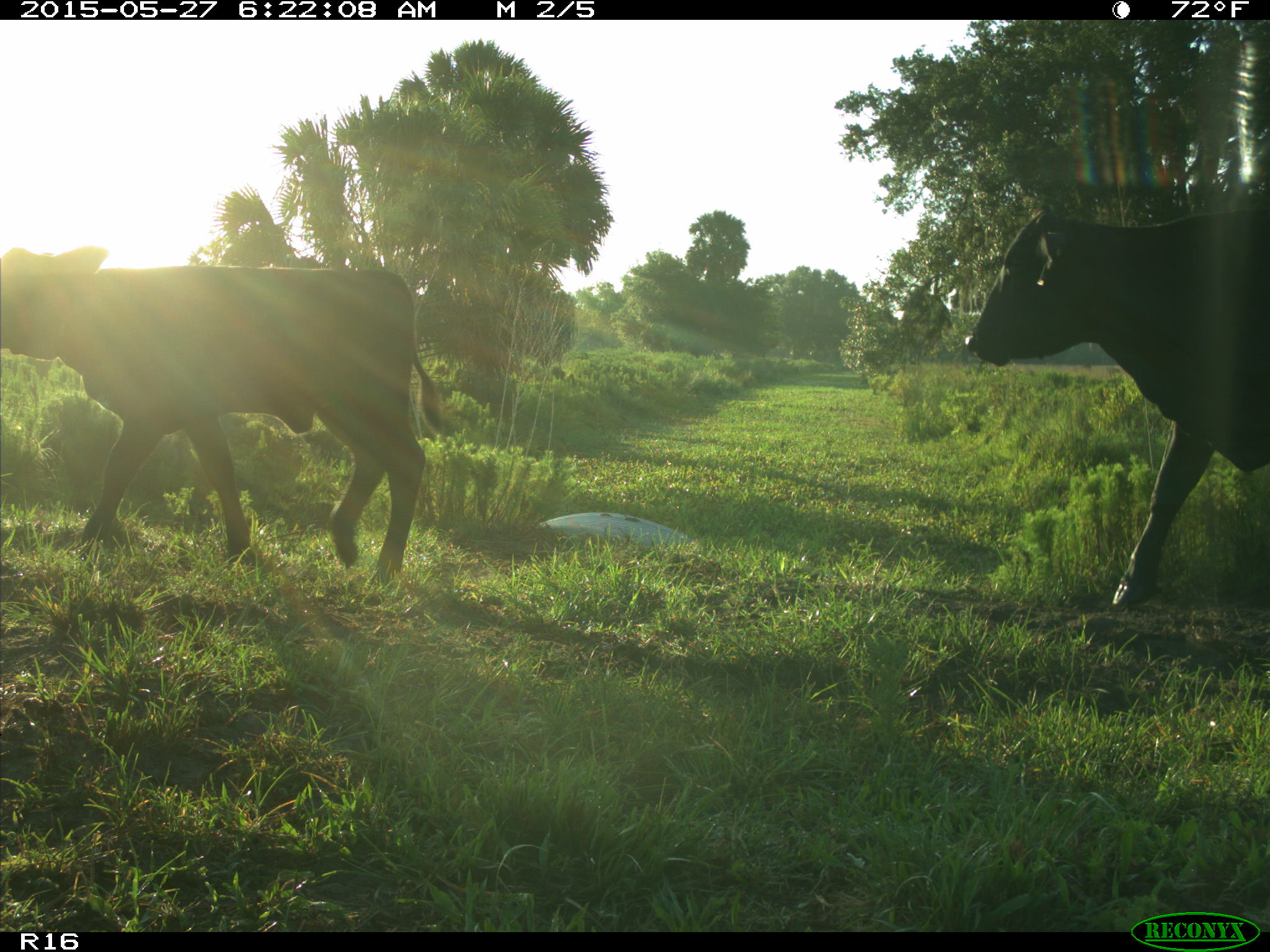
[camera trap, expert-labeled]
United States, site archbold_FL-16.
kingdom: Animalia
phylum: Chordata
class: Mammalia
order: Artiodactyla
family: Bovidae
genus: Bos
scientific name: Bos taurus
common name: domestic cow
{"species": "Bos taurus (domestic cow)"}